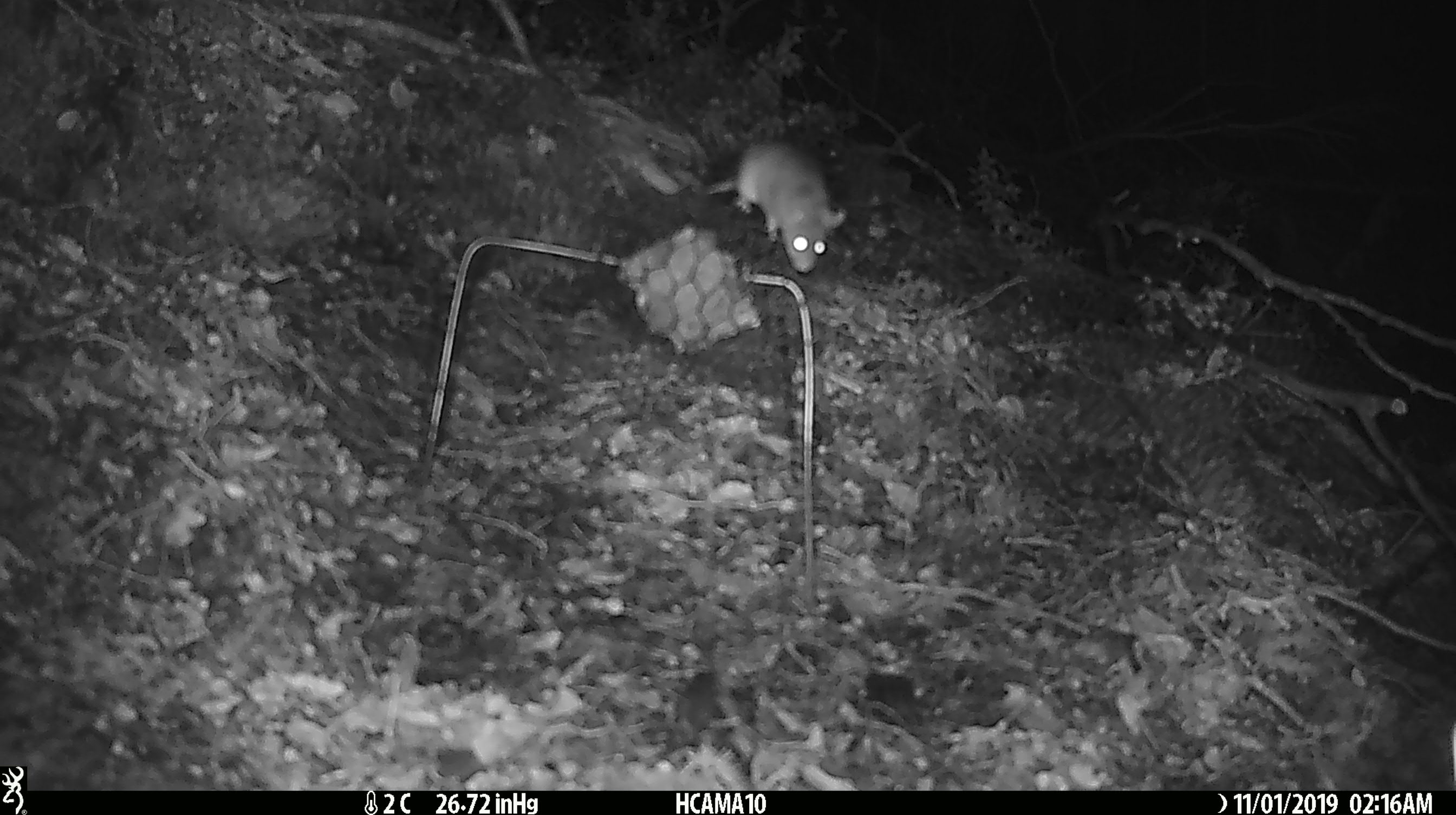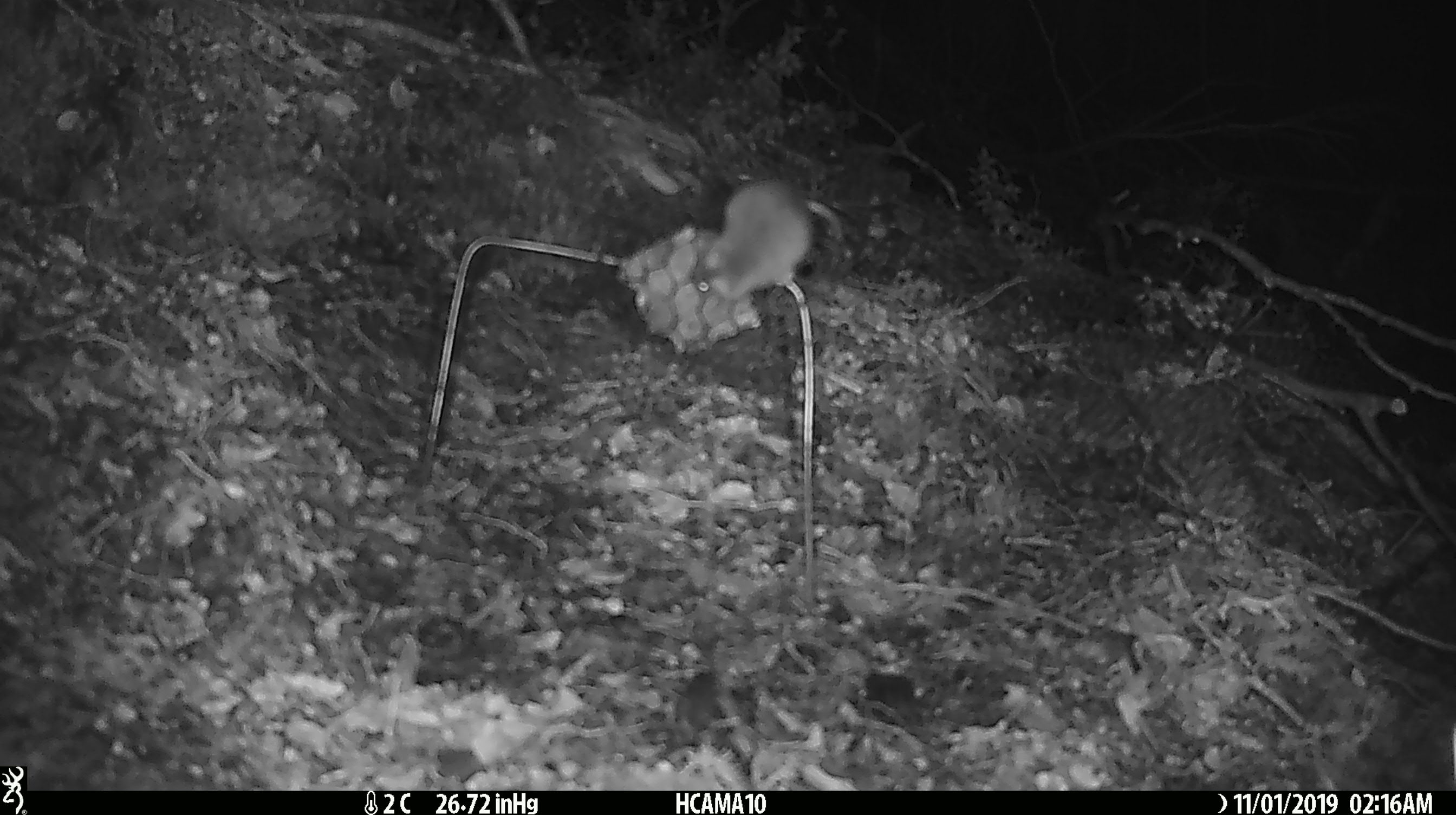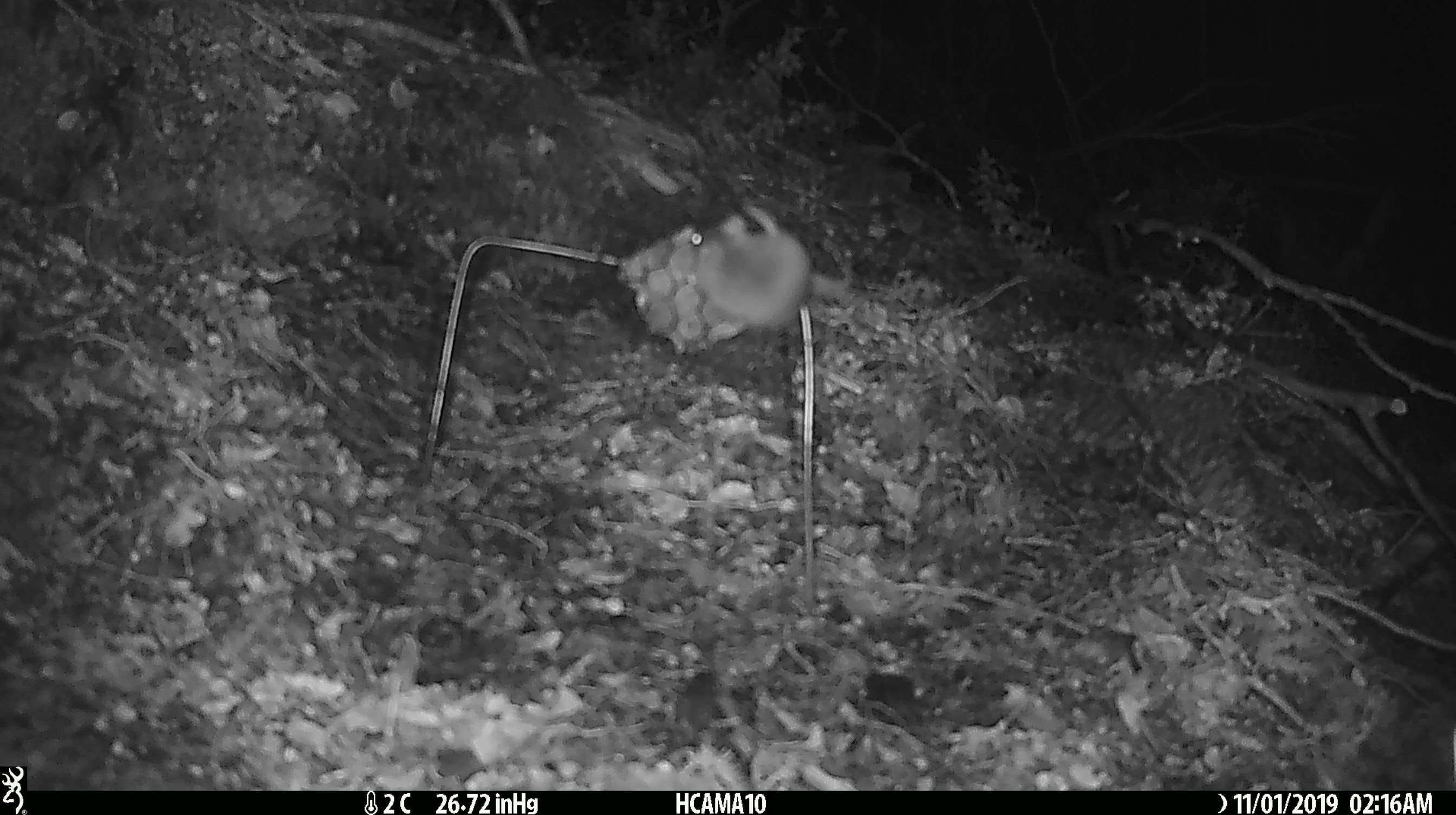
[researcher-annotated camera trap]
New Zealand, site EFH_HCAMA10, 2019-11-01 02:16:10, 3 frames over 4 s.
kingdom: Animalia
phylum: Chordata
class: Mammalia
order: Rodentia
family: Muridae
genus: Mus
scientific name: Mus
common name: mouse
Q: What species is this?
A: Mouse (Mus).